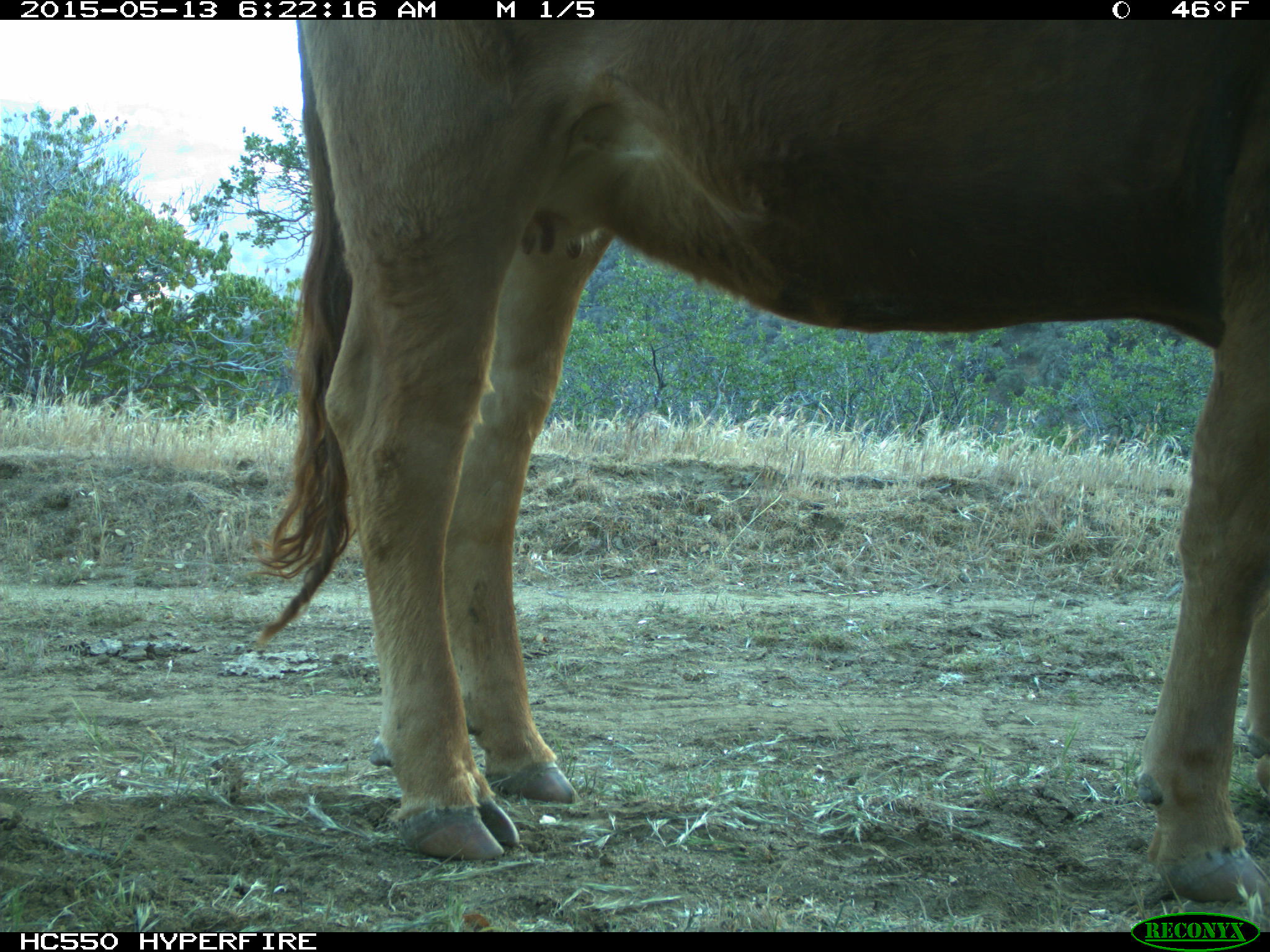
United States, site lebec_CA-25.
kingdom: Animalia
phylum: Chordata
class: Mammalia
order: Artiodactyla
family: Bovidae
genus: Bos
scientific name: Bos taurus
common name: domestic cow